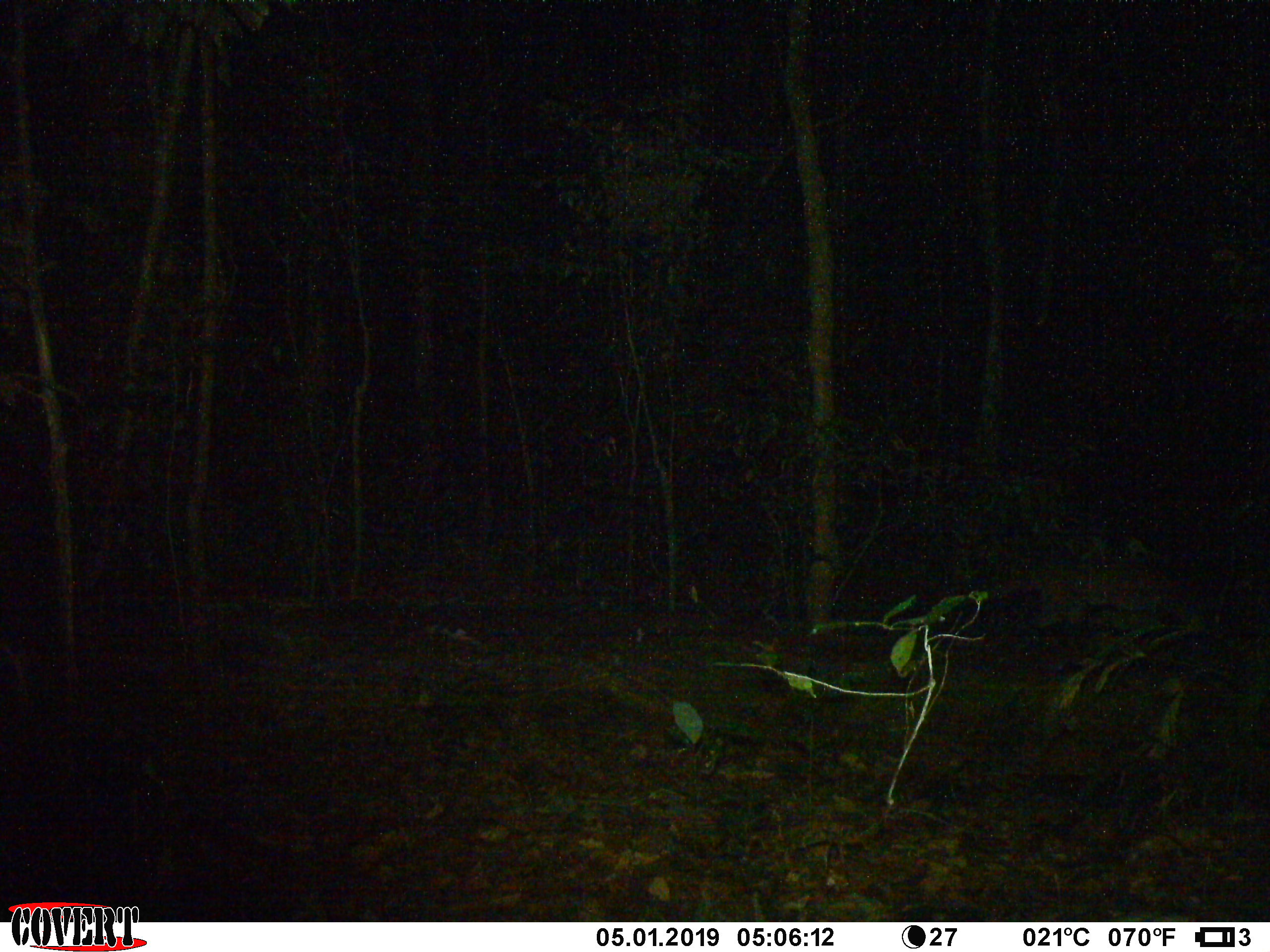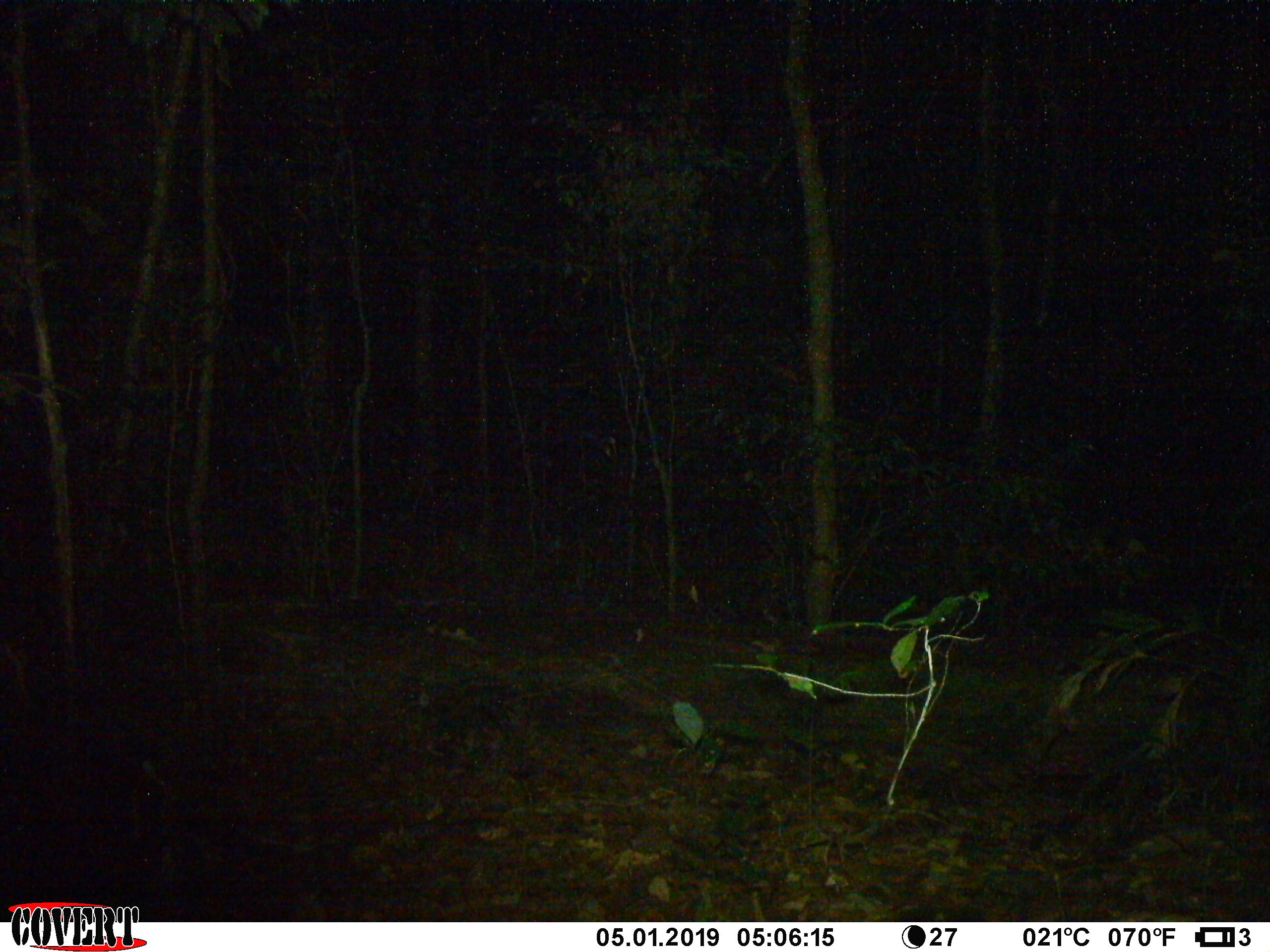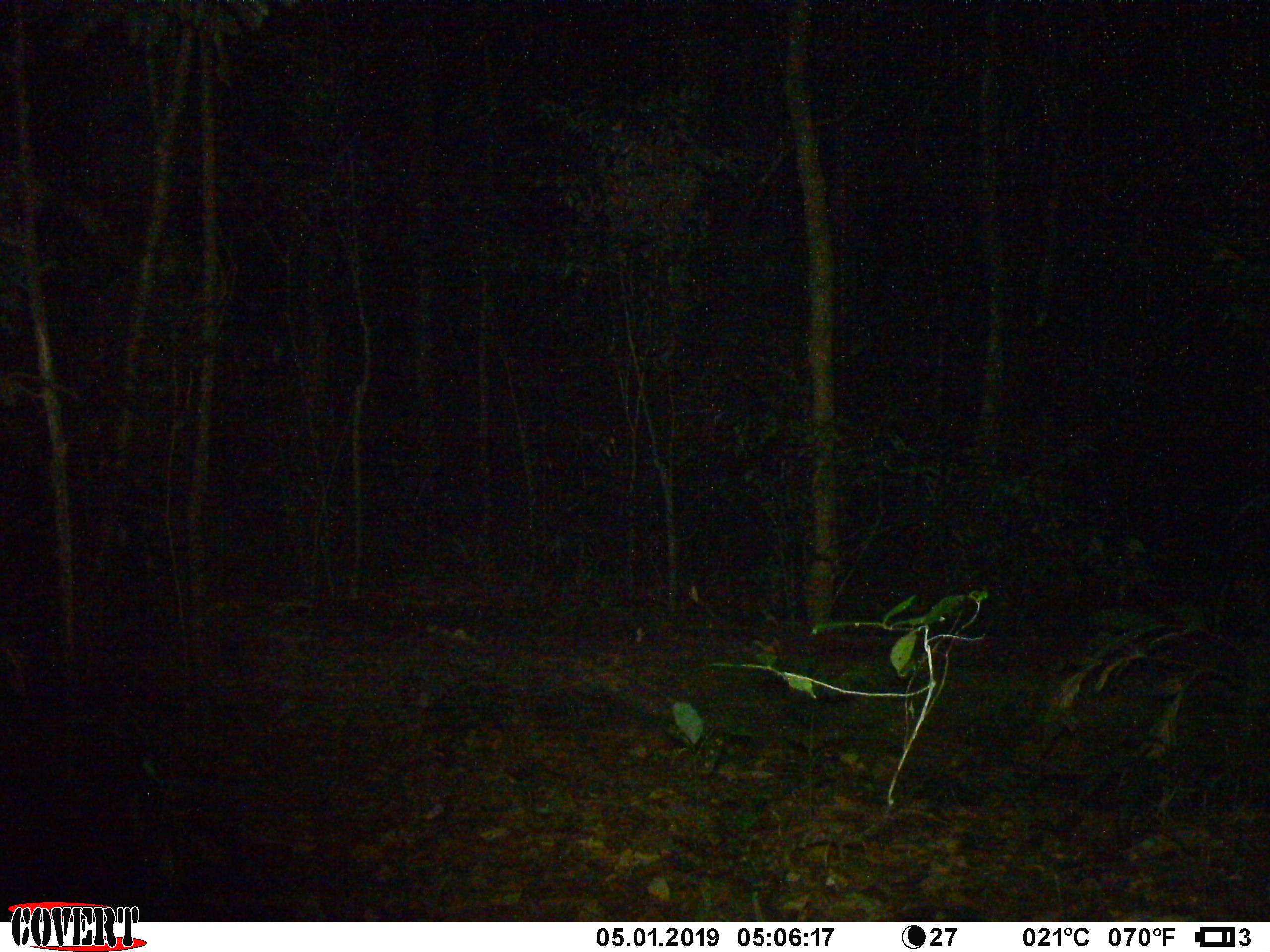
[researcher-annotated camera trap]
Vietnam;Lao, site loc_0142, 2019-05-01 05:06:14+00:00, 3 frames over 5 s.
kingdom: Animalia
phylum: Chordata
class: Mammalia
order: Carnivora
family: Viverridae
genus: Paguma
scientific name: Paguma larvata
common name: masked palm civet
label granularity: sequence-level